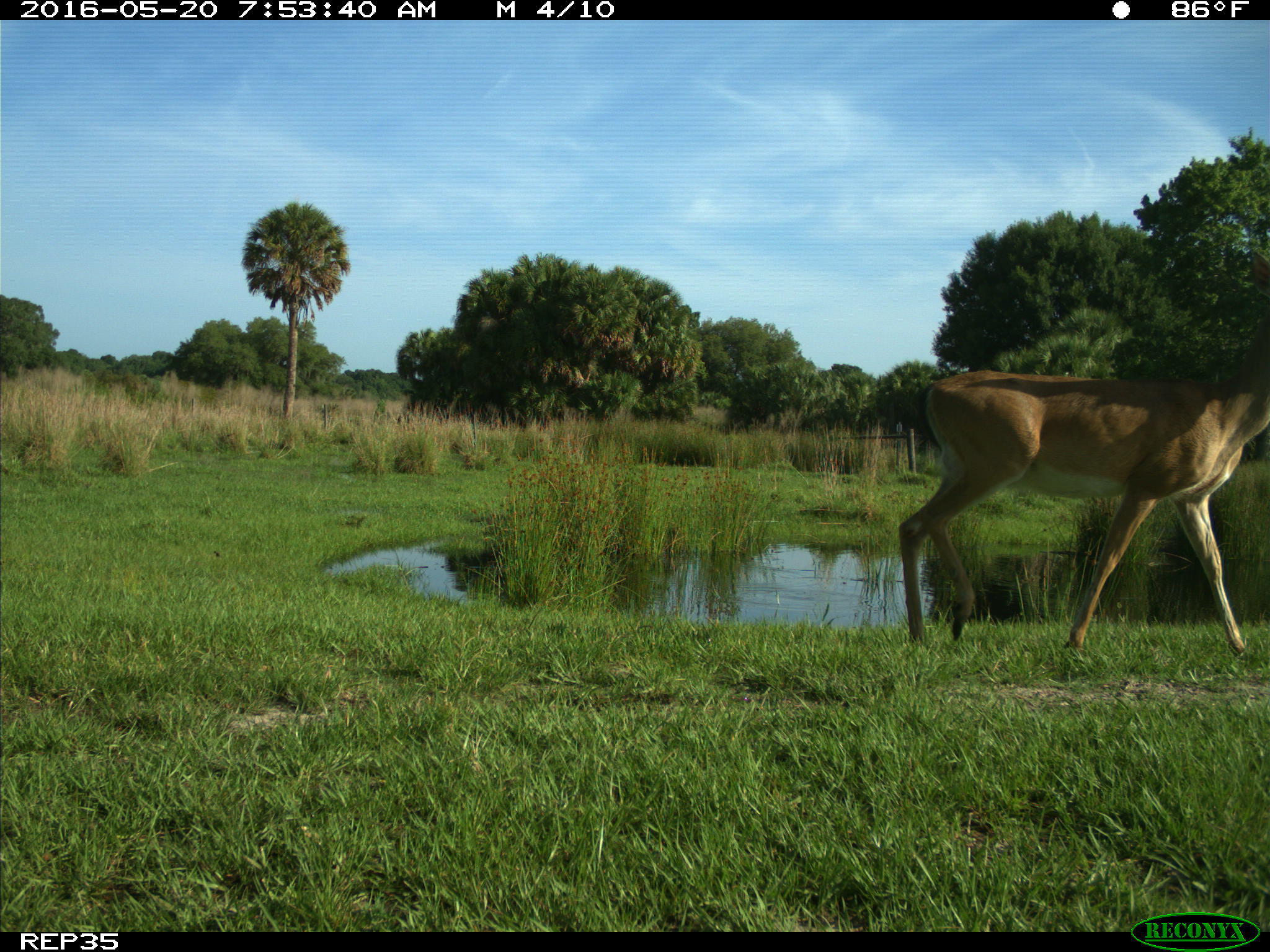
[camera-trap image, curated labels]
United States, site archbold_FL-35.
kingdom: Animalia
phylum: Chordata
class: Mammalia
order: Artiodactyla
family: Cervidae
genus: Odocoileus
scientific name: Odocoileus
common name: deer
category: unidentified deer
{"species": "unidentified deer (deer) (Odocoileus)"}